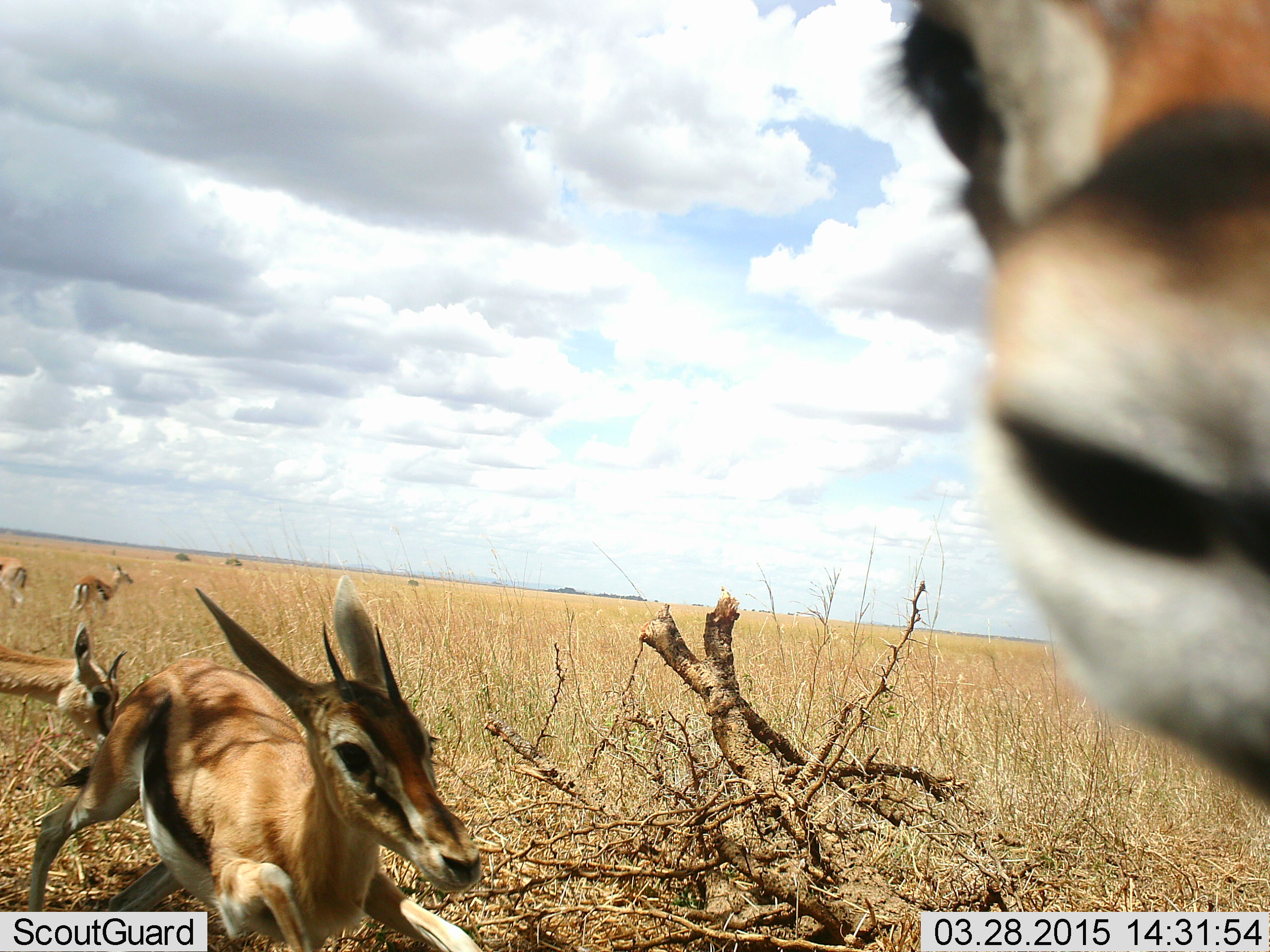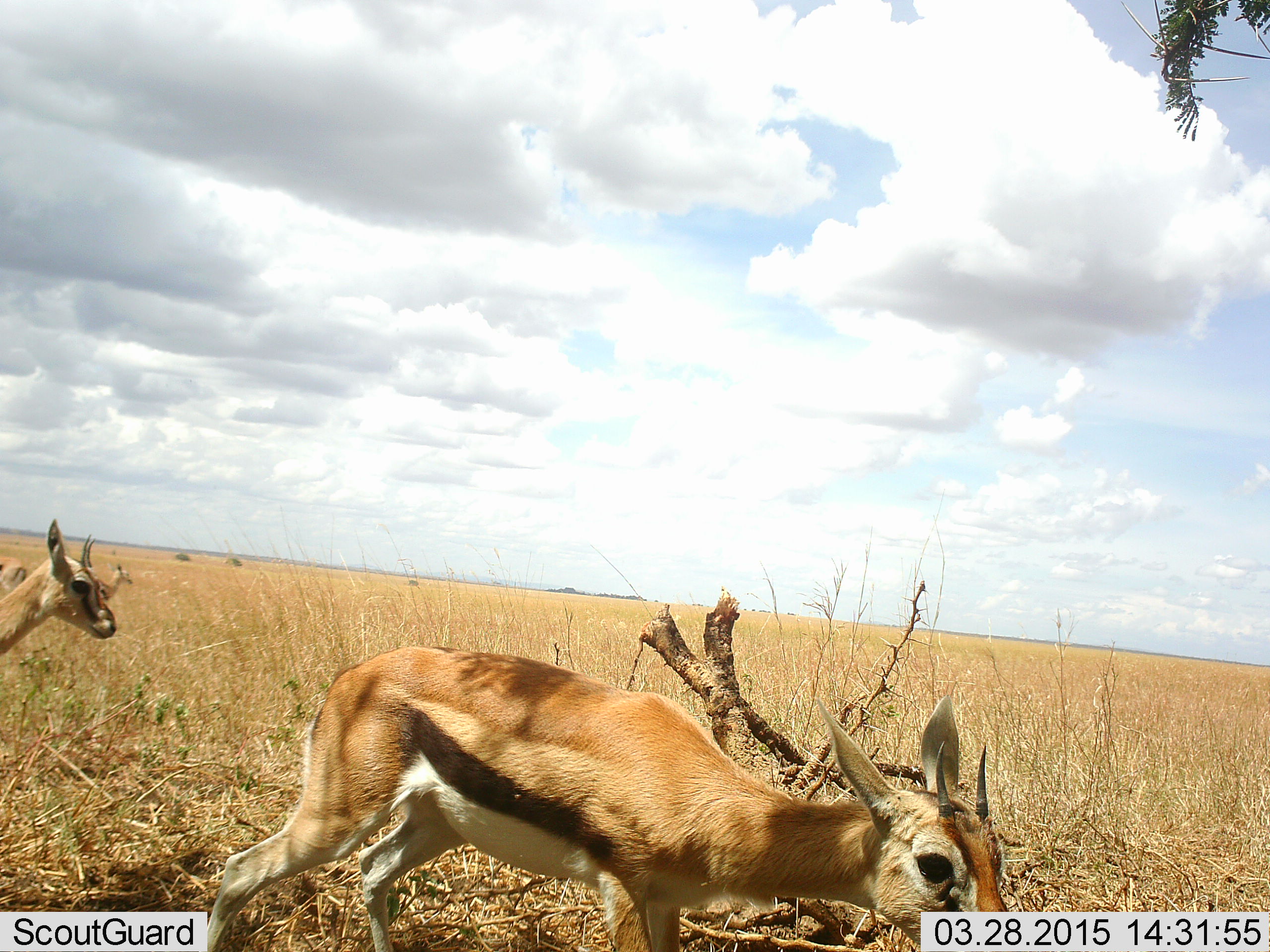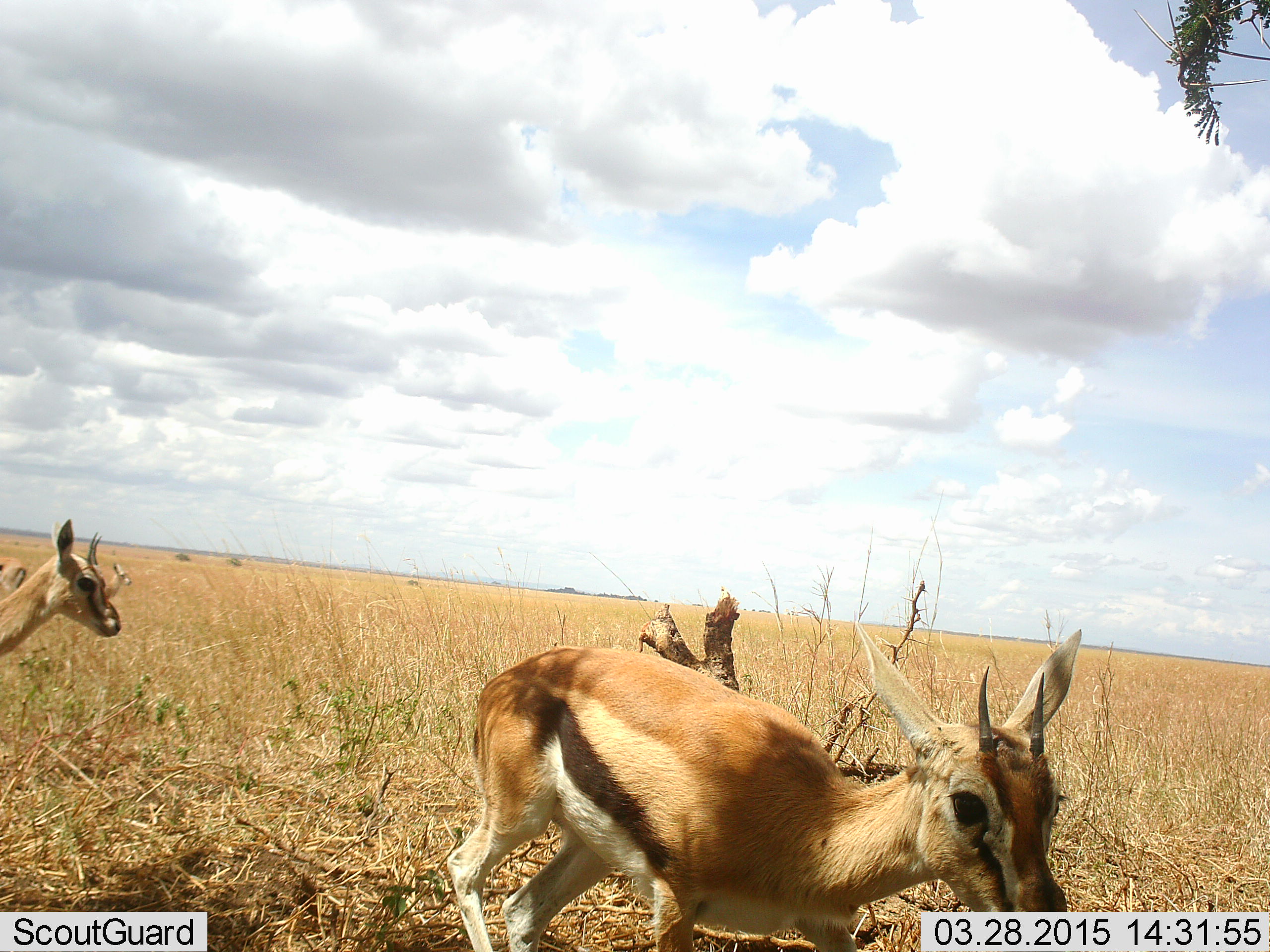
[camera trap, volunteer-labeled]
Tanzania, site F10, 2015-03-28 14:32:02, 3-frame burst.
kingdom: Animalia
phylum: Chordata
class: Mammalia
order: Artiodactyla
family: Bovidae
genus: Eudorcas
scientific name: Eudorcas thomsonii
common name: thomson's gazelle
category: gazellethomsons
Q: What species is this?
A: Gazellethomsons (thomson's gazelle) (Eudorcas thomsonii).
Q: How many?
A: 5.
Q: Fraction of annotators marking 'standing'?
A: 60%.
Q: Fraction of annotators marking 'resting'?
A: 0%.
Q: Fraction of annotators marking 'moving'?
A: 90%.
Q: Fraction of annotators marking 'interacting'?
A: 0%.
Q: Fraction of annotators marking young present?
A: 10%.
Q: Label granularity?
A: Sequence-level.